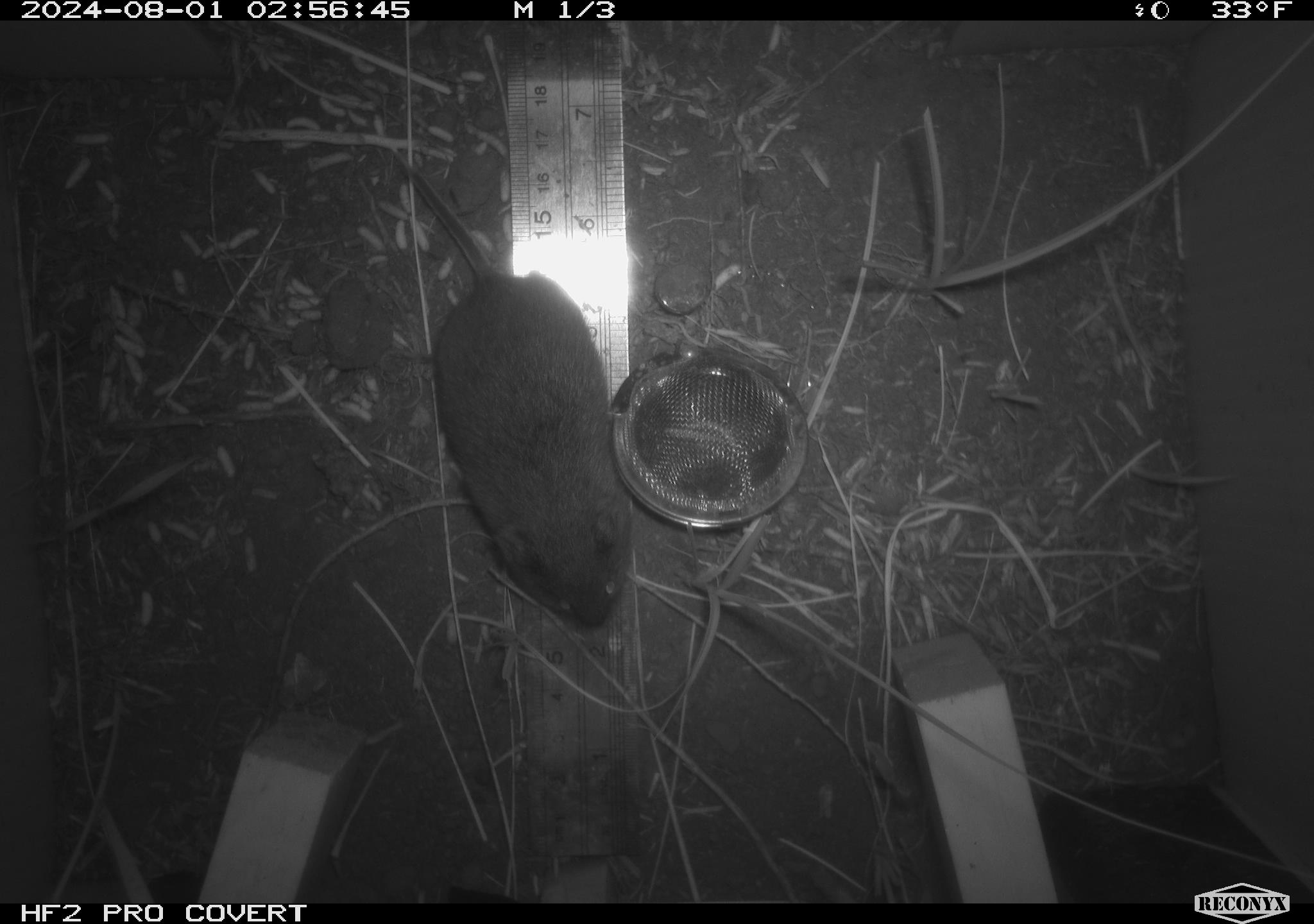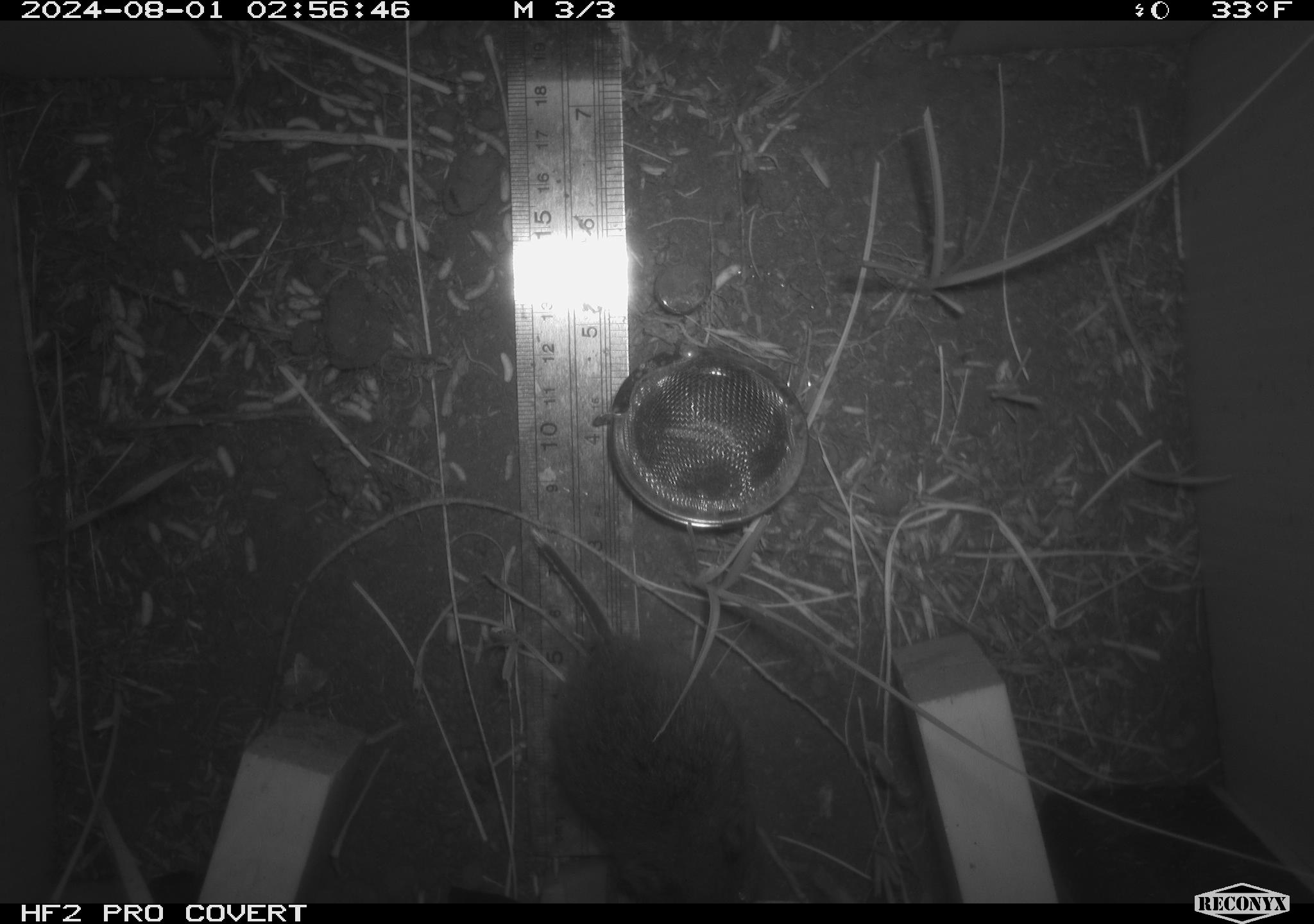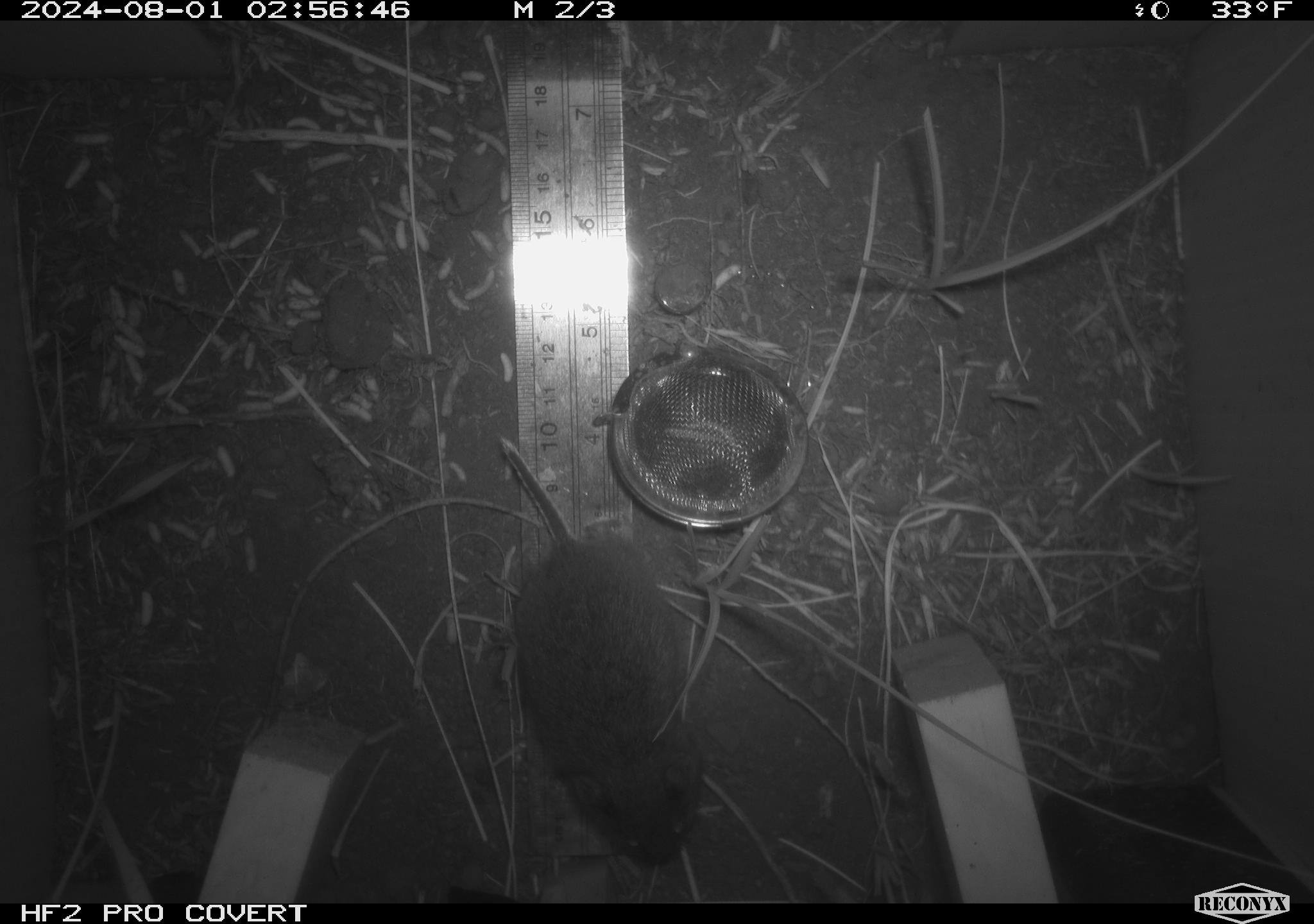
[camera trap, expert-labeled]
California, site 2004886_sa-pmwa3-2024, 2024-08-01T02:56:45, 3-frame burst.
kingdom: Animalia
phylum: Chordata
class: Mammalia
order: Rodentia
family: Cricetidae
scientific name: Arvicolinae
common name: voles, lemmings, and muskrats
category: arvicolinae subfamily